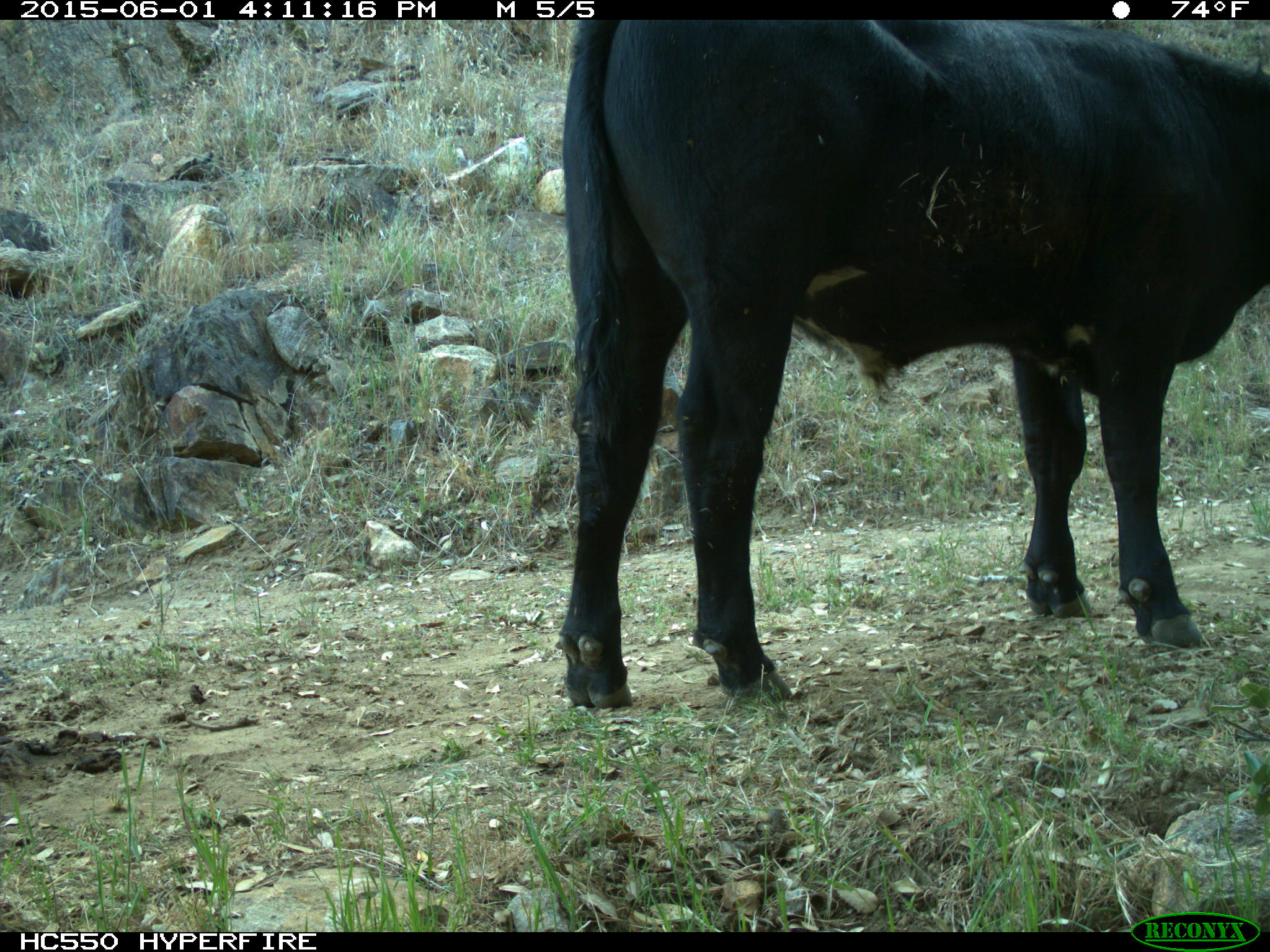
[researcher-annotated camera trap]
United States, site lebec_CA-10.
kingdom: Animalia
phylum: Chordata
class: Mammalia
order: Artiodactyla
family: Bovidae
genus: Bos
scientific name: Bos taurus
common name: domestic cow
Bos taurus (domestic cow).